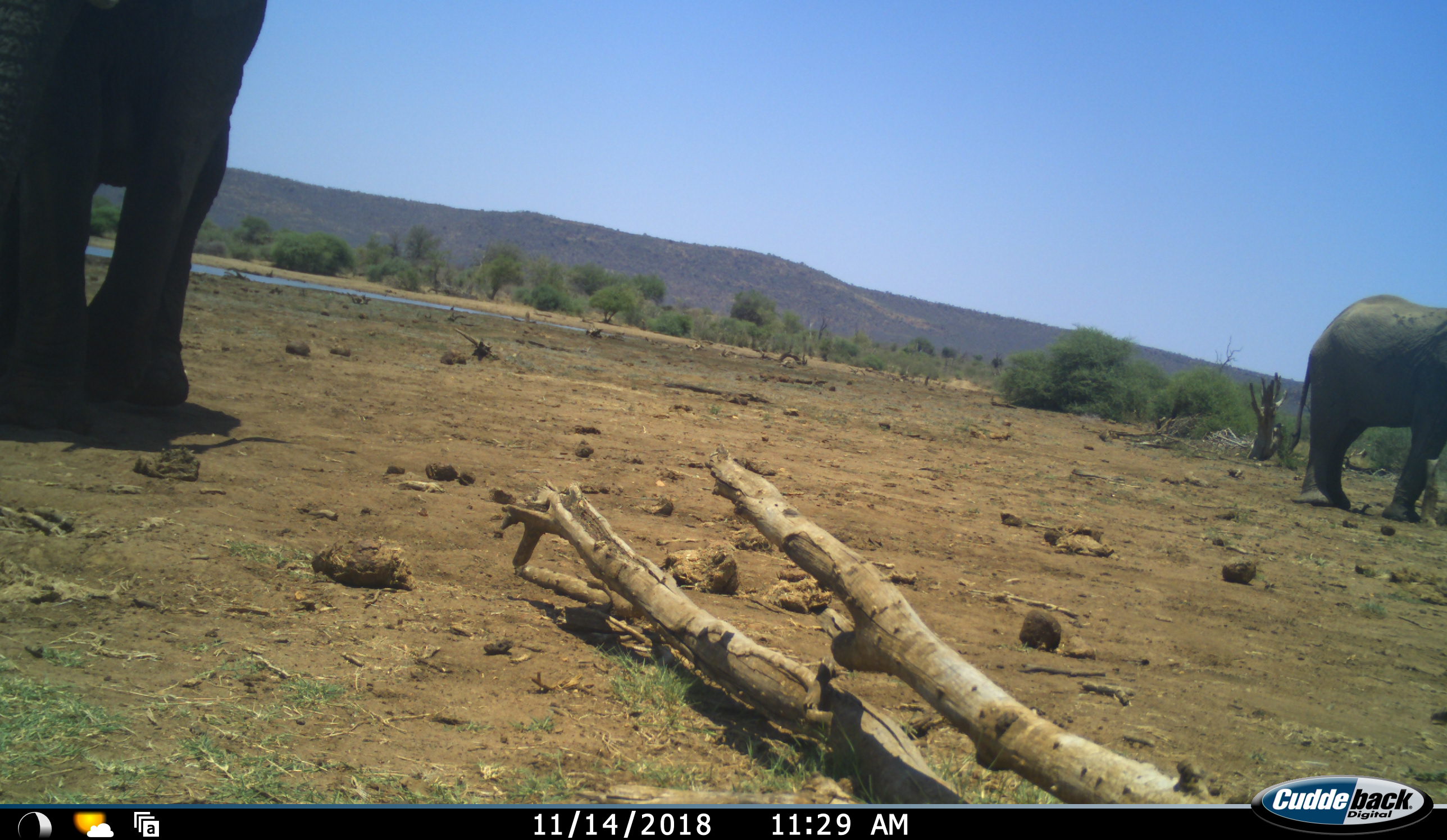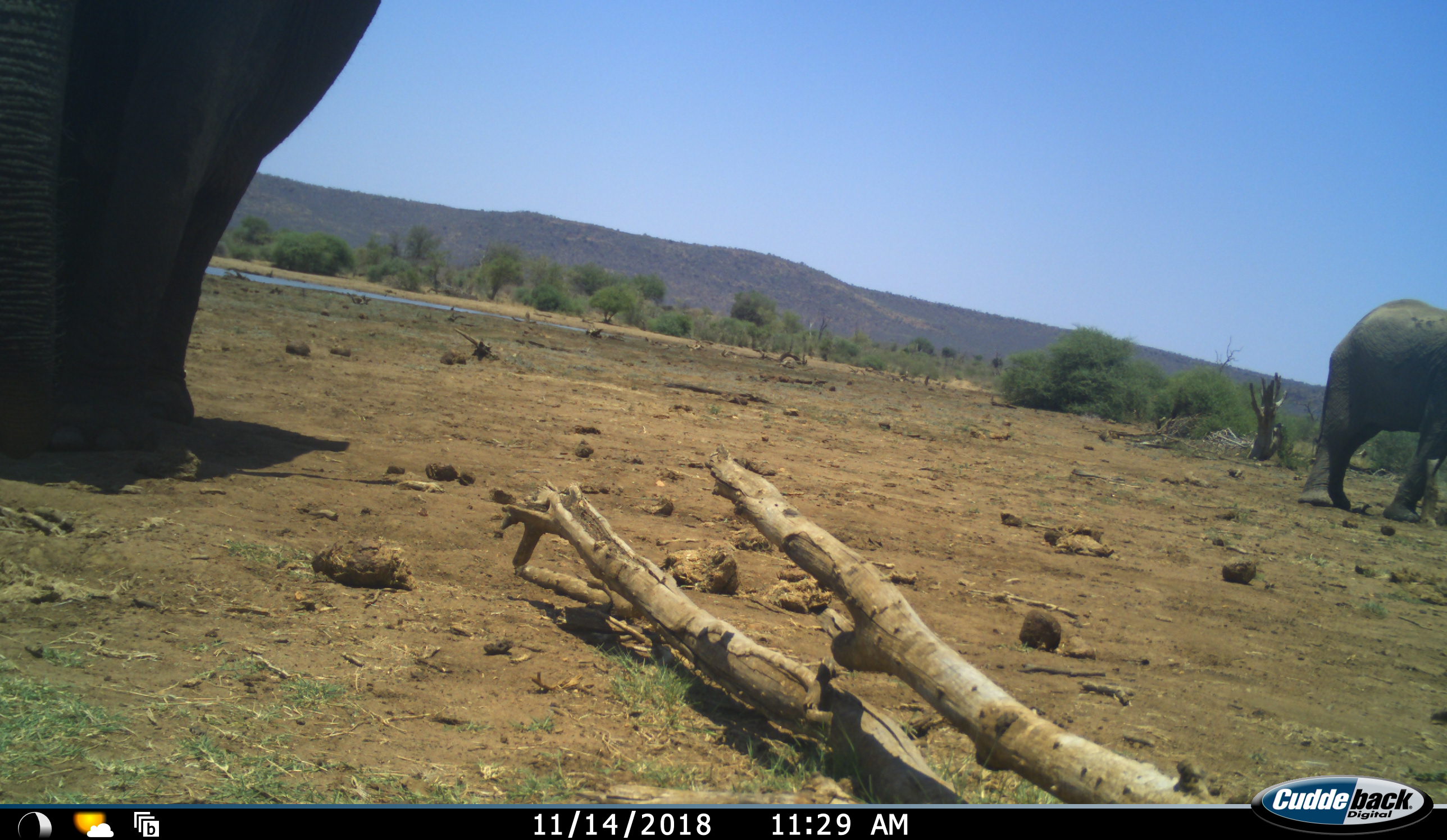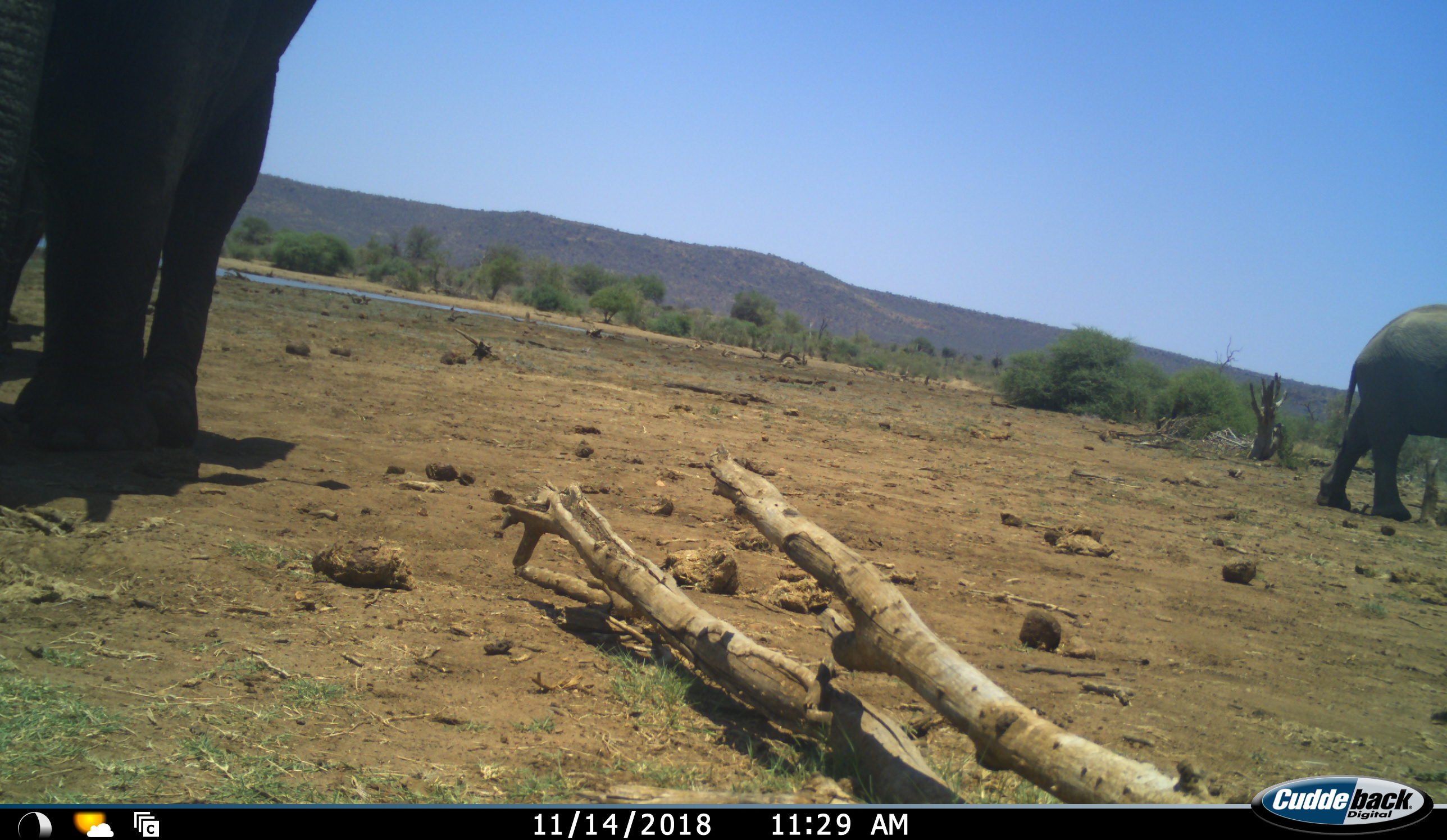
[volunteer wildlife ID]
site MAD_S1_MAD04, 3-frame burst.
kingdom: Animalia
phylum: Chordata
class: Mammalia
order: Proboscidea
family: Elephantidae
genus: Loxodonta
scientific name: Loxodonta africana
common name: african bush elephant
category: elephant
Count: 2.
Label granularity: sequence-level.